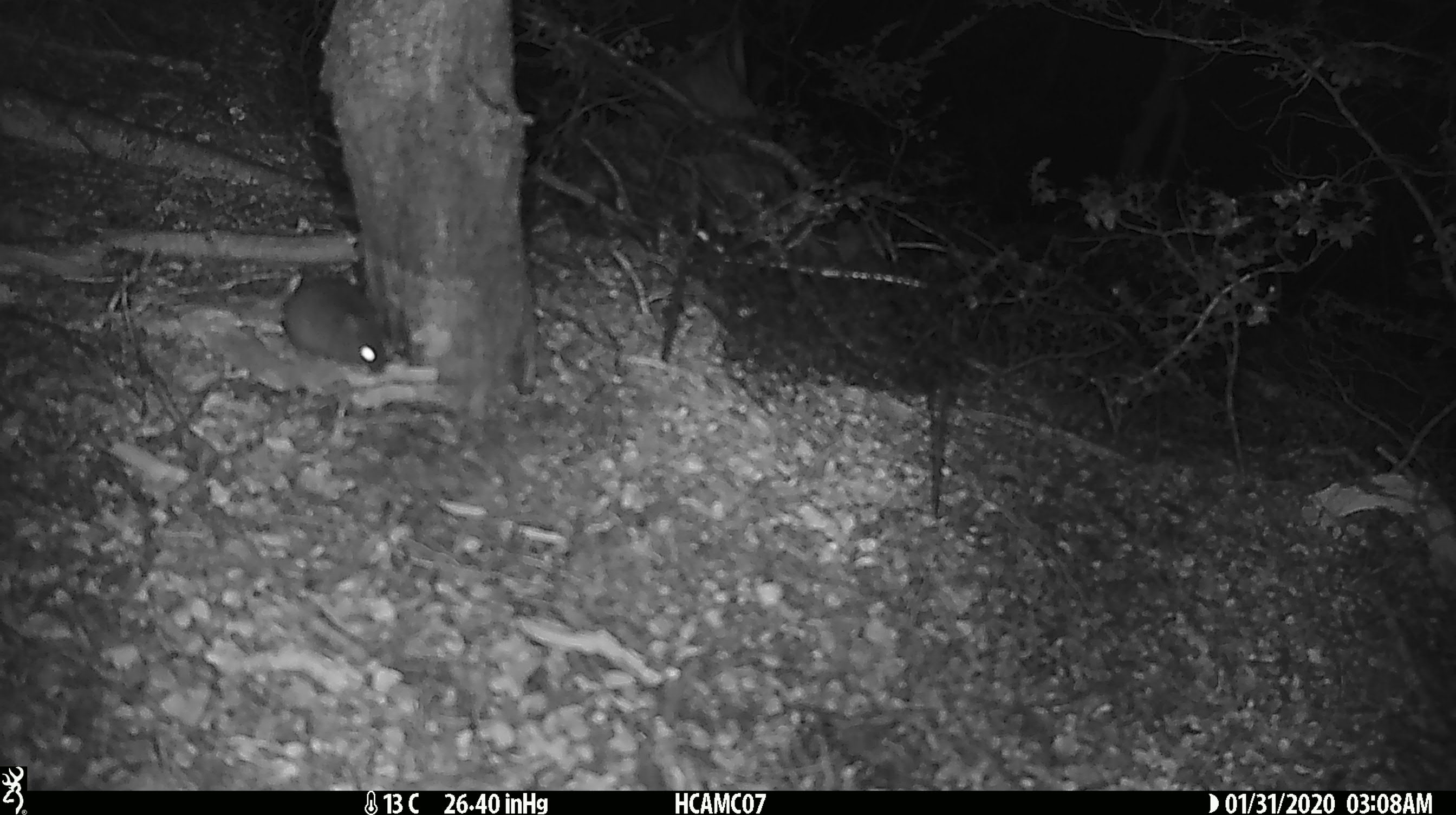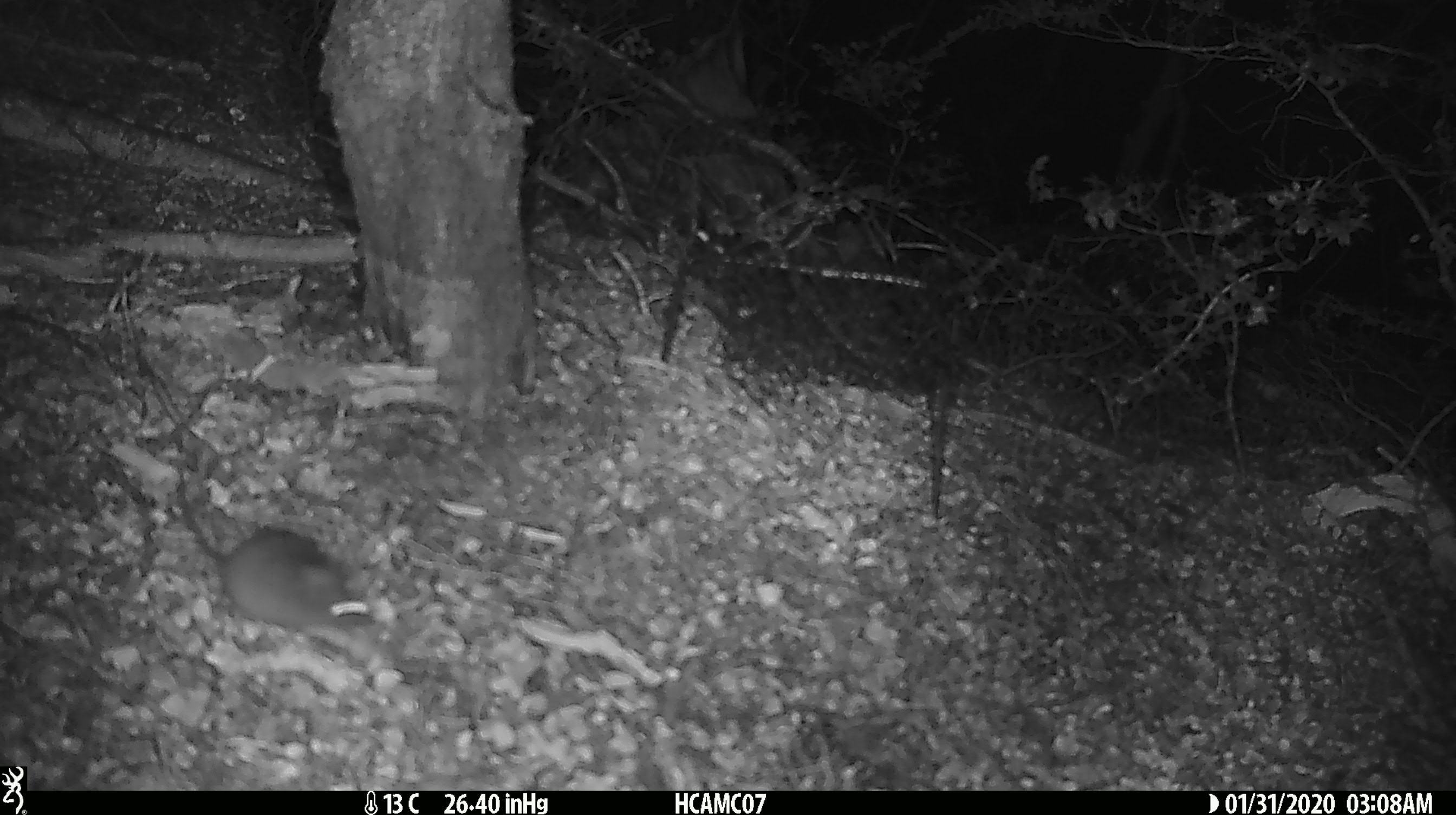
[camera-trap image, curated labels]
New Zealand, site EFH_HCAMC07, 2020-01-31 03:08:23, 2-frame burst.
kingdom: Animalia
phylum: Chordata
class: Mammalia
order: Rodentia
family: Muridae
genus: Mus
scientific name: Mus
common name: mouse